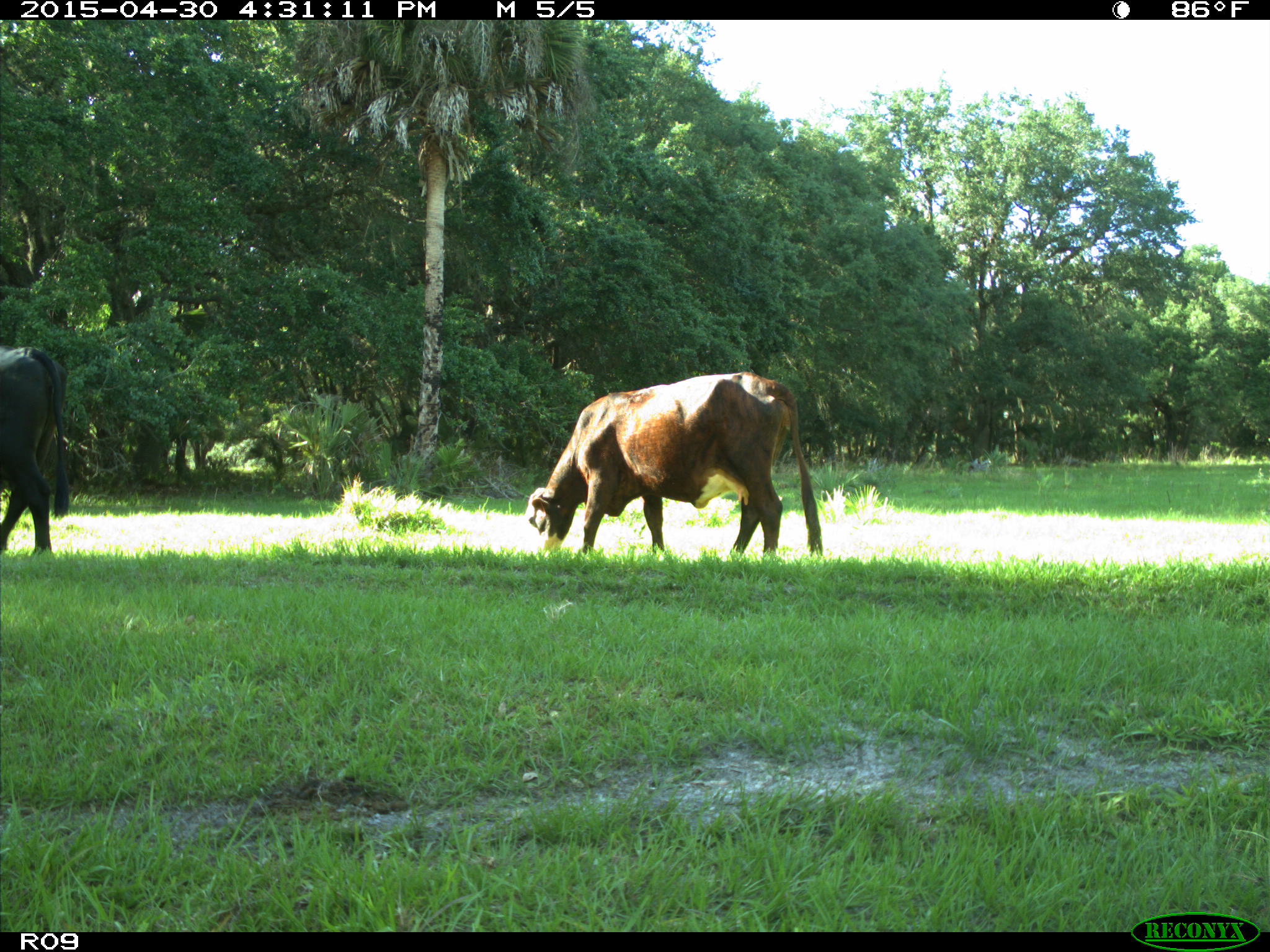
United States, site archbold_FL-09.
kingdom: Animalia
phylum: Chordata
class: Mammalia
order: Artiodactyla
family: Bovidae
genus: Bos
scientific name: Bos taurus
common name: domestic cow